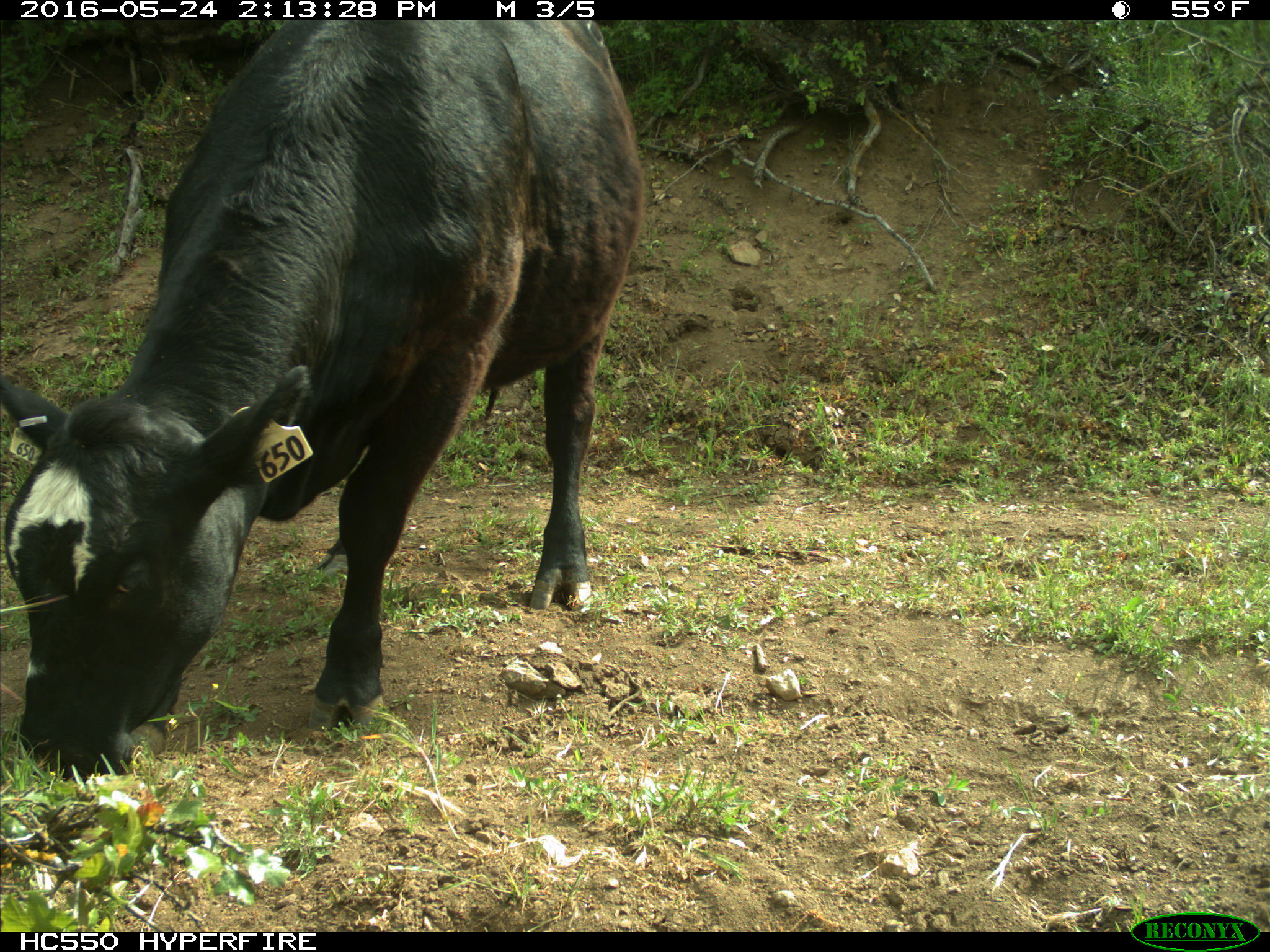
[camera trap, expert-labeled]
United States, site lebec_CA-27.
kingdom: Animalia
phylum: Chordata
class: Mammalia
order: Artiodactyla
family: Bovidae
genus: Bos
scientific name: Bos taurus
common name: domestic cow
Bos taurus (domestic cow).